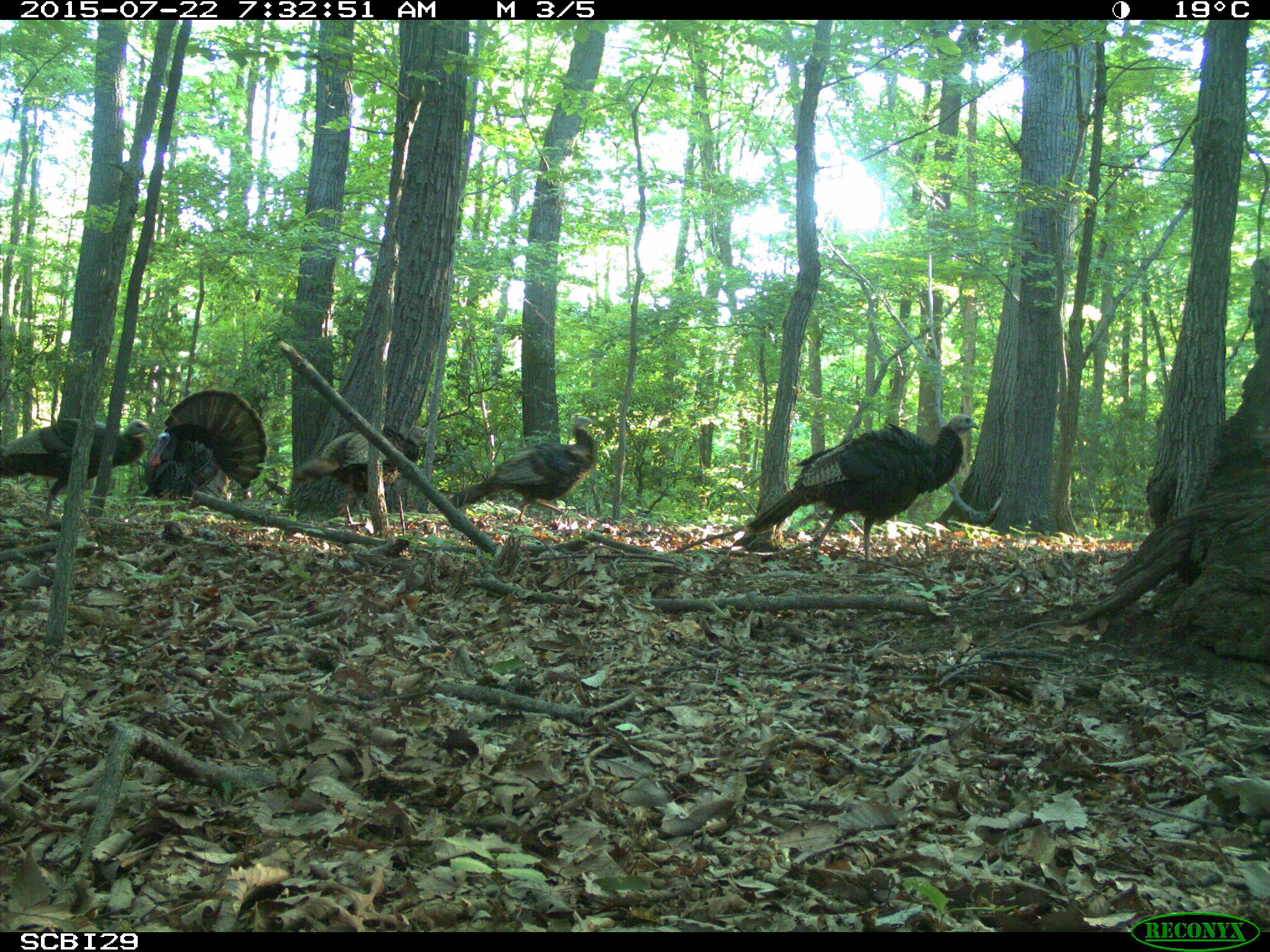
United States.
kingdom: Animalia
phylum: Chordata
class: Aves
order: Galliformes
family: Phasianidae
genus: Meleagris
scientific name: Meleagris gallopavo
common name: wild turkey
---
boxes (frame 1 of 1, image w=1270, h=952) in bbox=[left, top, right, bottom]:
Wild Turkey: bbox=[742, 404, 984, 557]; bbox=[137, 384, 271, 514]; bbox=[445, 420, 604, 526]; bbox=[0, 410, 162, 514]; bbox=[286, 417, 447, 515]